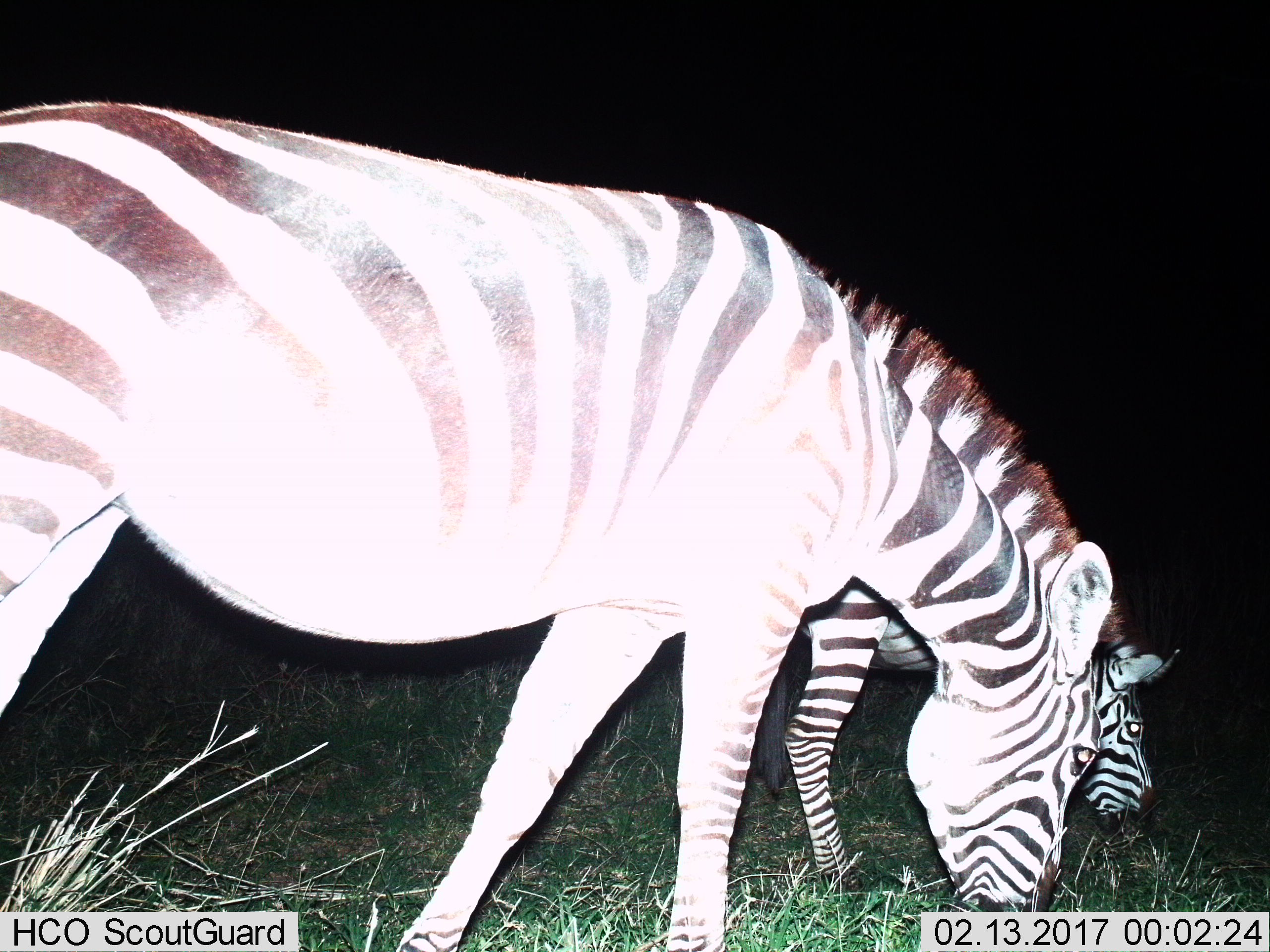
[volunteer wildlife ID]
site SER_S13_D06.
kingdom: Animalia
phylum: Chordata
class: Mammalia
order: Perissodactyla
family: Equidae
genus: Equus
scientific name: Equus quagga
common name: plains zebra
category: zebraplains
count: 2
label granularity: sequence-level